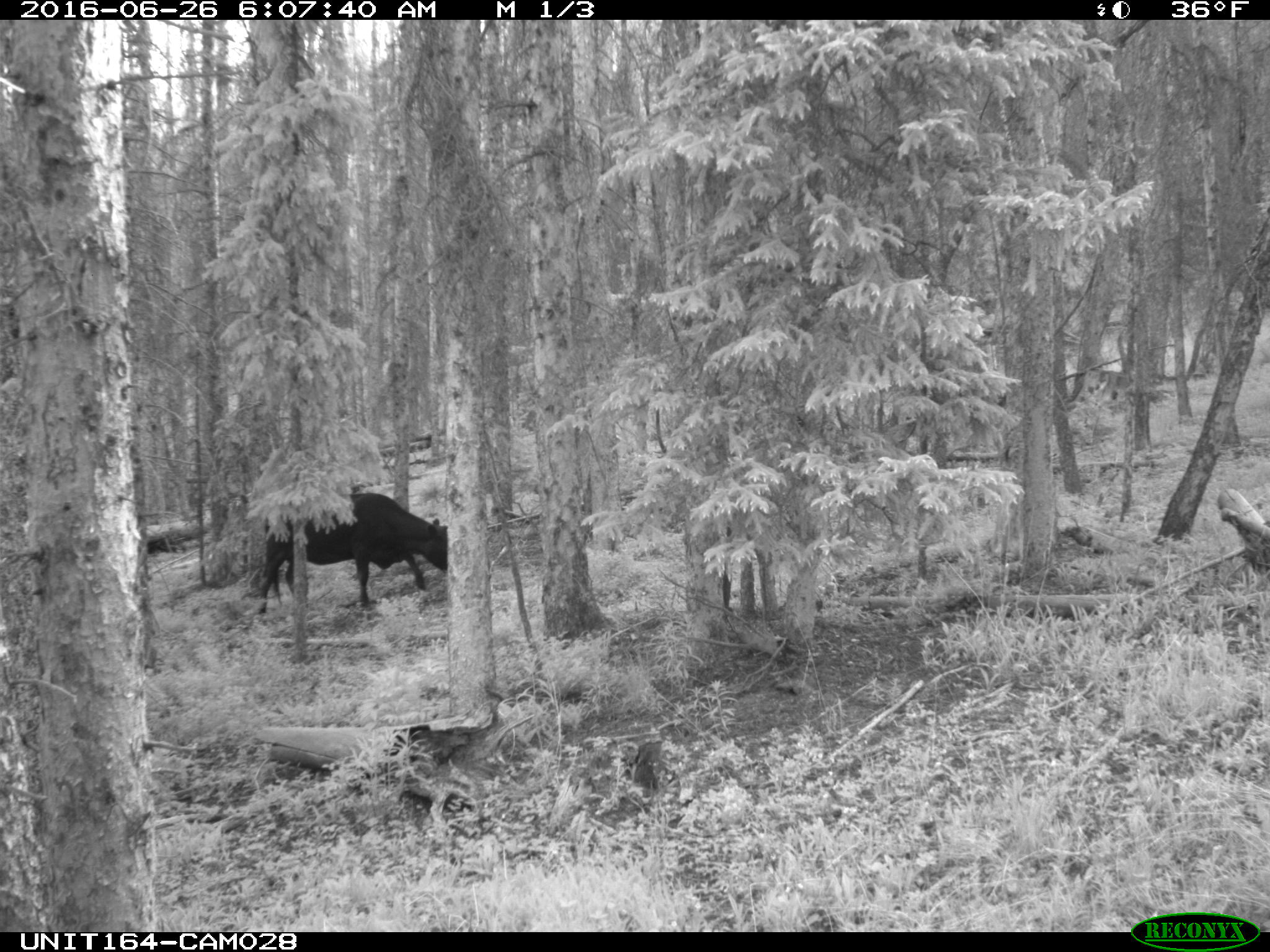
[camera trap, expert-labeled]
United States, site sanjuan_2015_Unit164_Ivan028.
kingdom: Animalia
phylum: Chordata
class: Mammalia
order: Artiodactyla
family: Bovidae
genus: Bos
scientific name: Bos taurus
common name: domestic cow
Bos taurus (domestic cow).